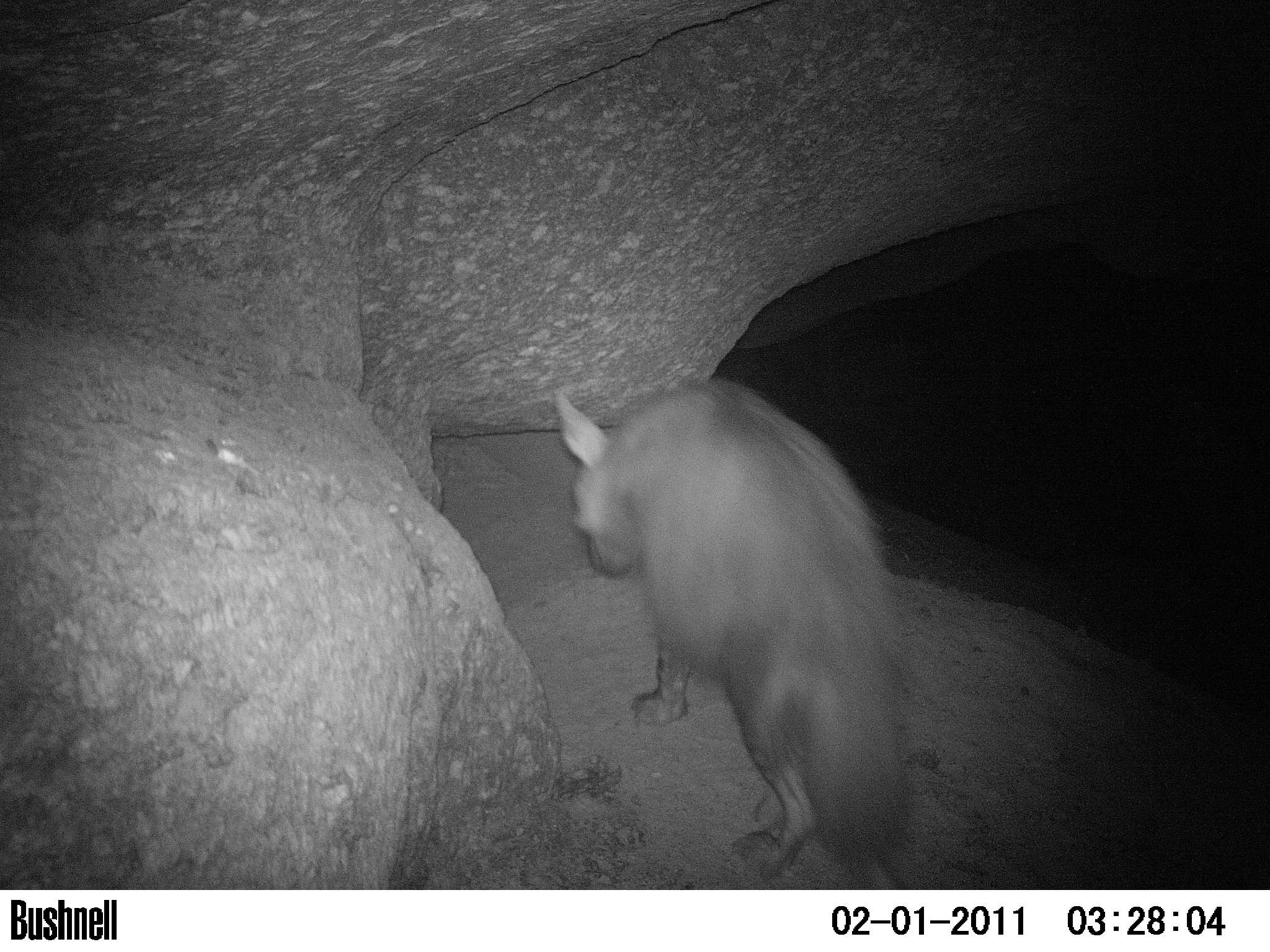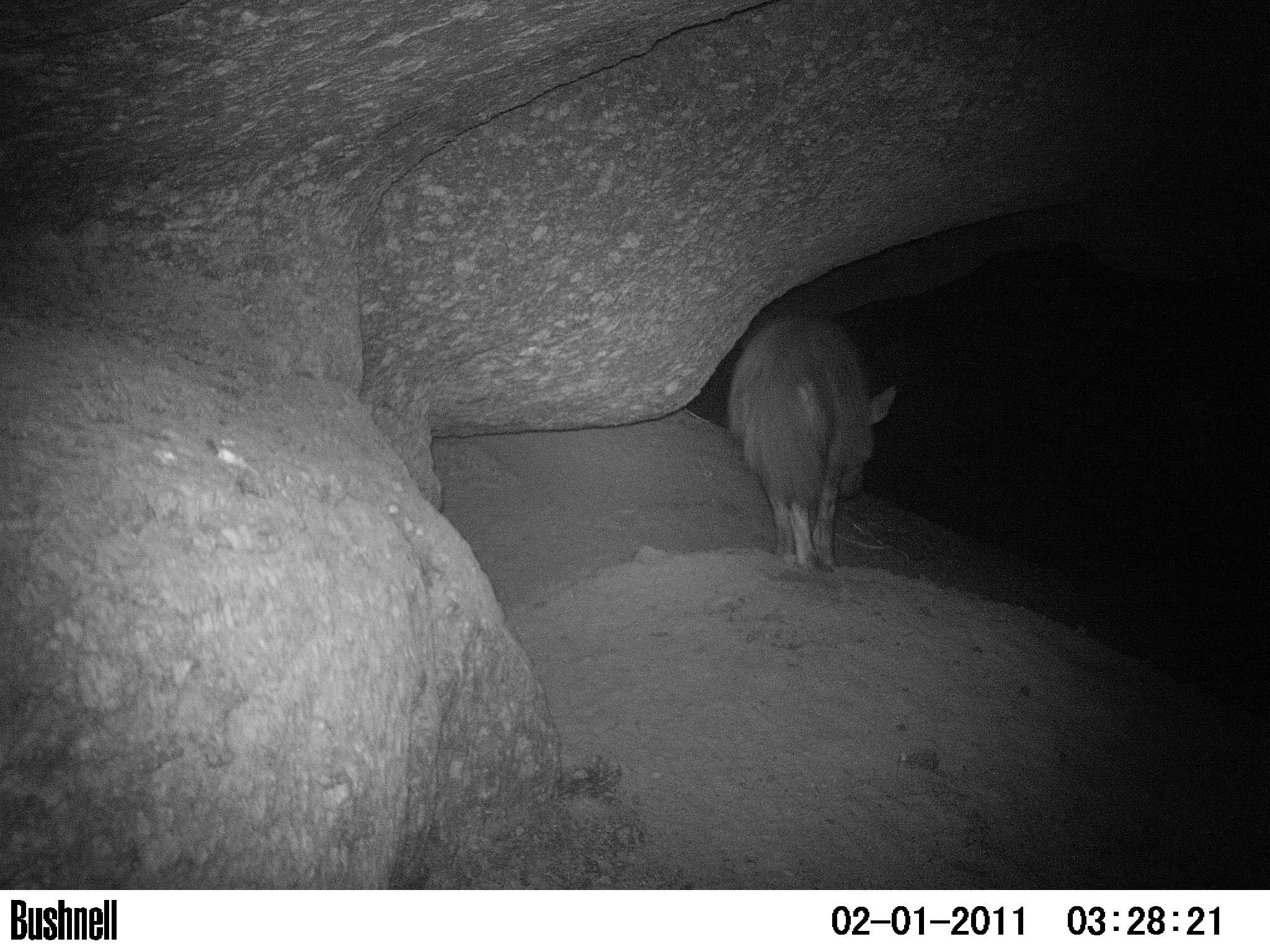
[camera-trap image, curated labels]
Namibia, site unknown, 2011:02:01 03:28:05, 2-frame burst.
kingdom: Animalia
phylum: Chordata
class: Mammalia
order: Carnivora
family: Hyaenidae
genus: Parahyaena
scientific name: Parahyaena brunnea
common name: brown hyena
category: hyaena brunnea